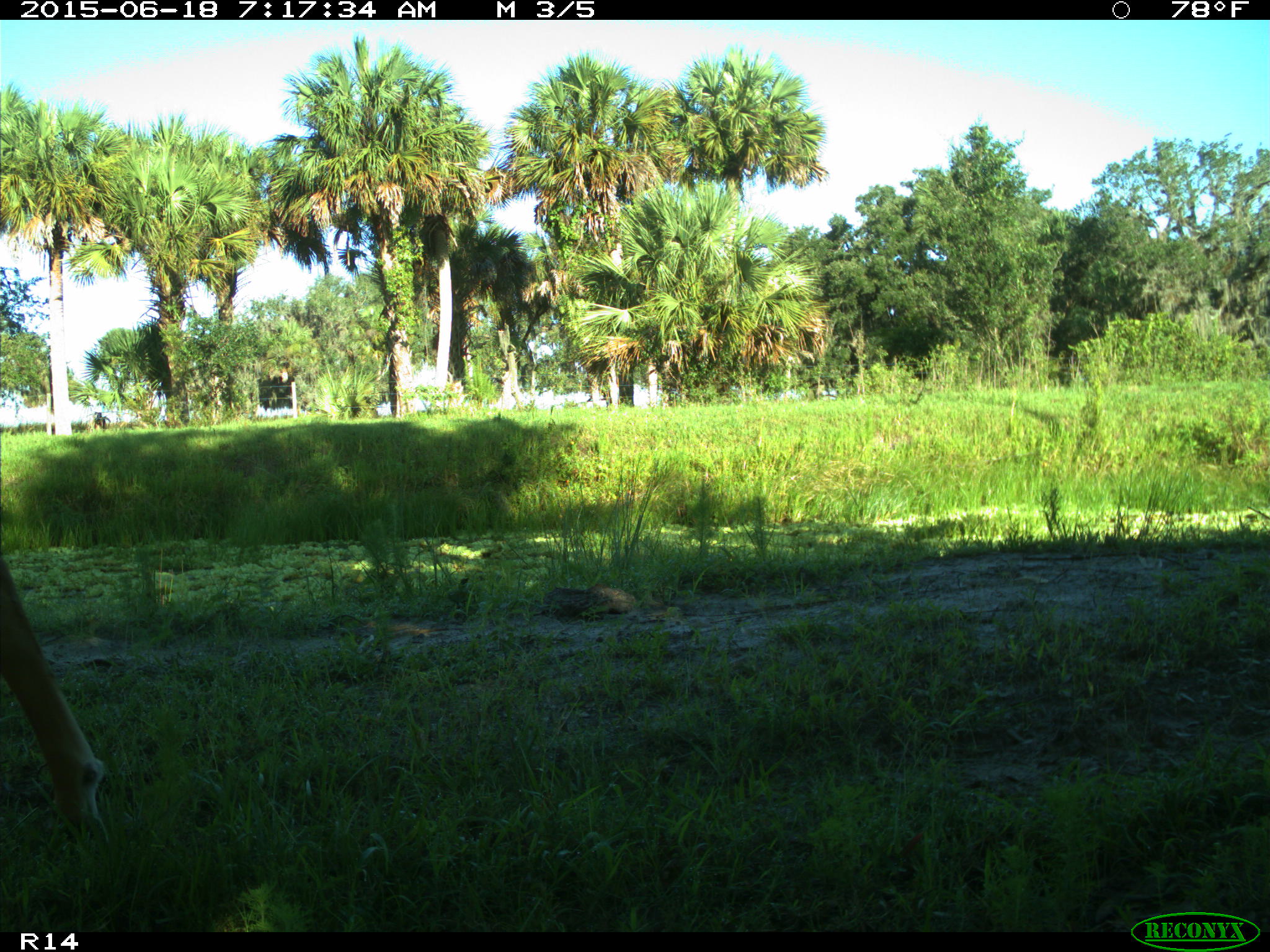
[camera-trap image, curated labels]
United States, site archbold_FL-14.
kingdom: Animalia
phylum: Chordata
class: Mammalia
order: Artiodactyla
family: Bovidae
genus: Bos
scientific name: Bos taurus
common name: domestic cow